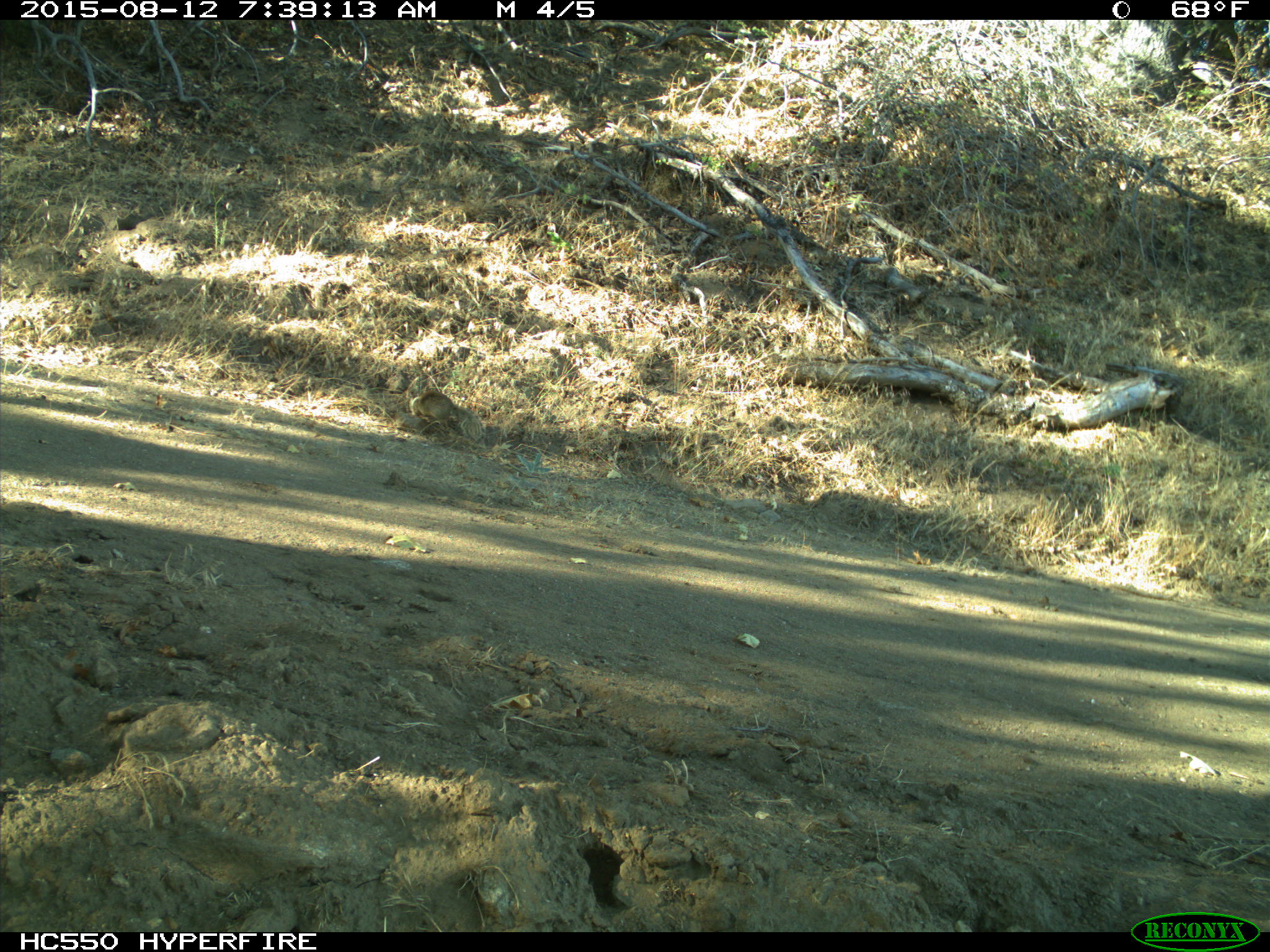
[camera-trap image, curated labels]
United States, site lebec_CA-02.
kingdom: Animalia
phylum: Chordata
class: Mammalia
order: Rodentia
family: Sciuridae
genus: Otospermophilus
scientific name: Otospermophilus beecheyi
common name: california ground squirrel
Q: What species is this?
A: Otospermophilus beecheyi (california ground squirrel).